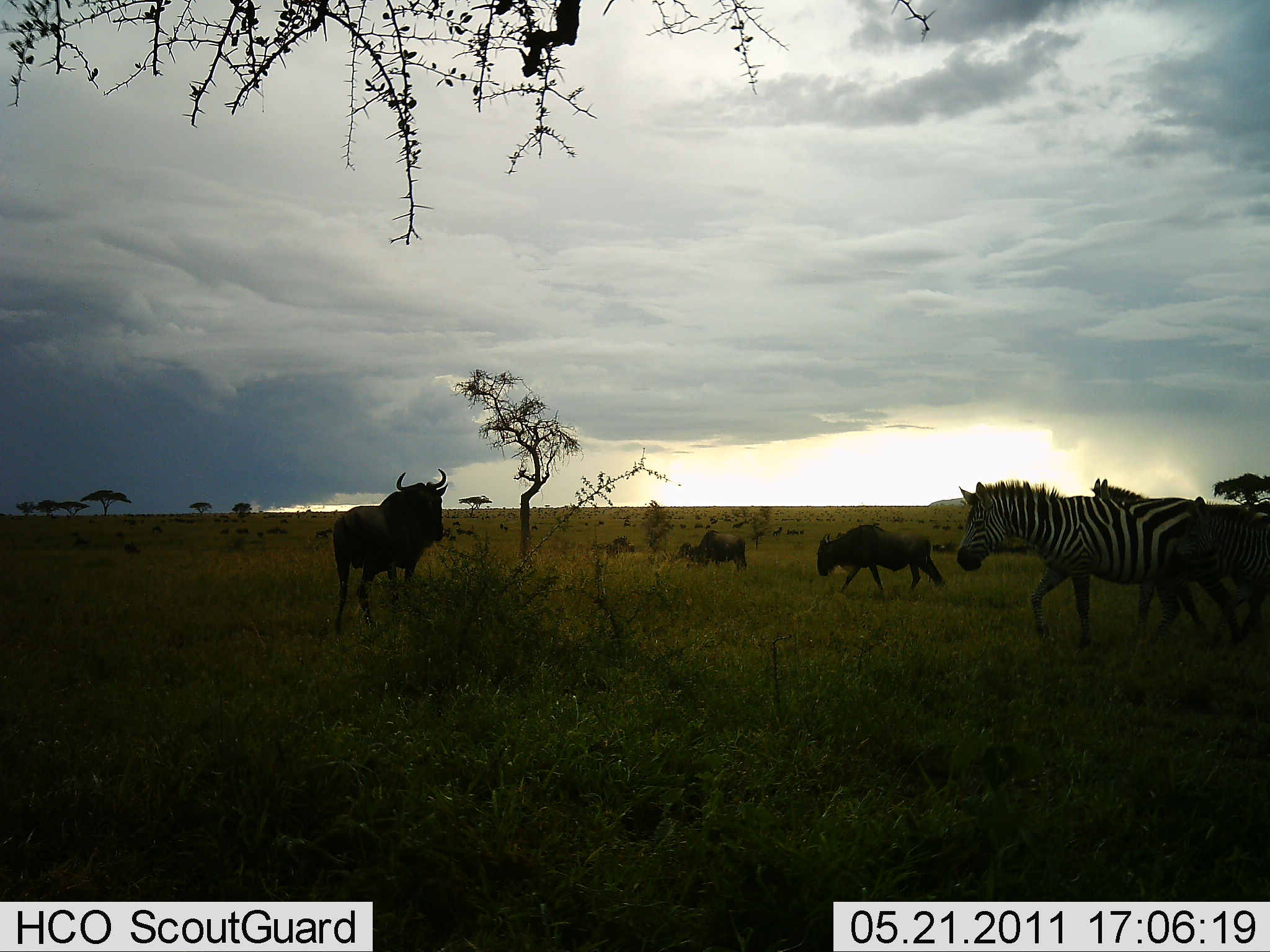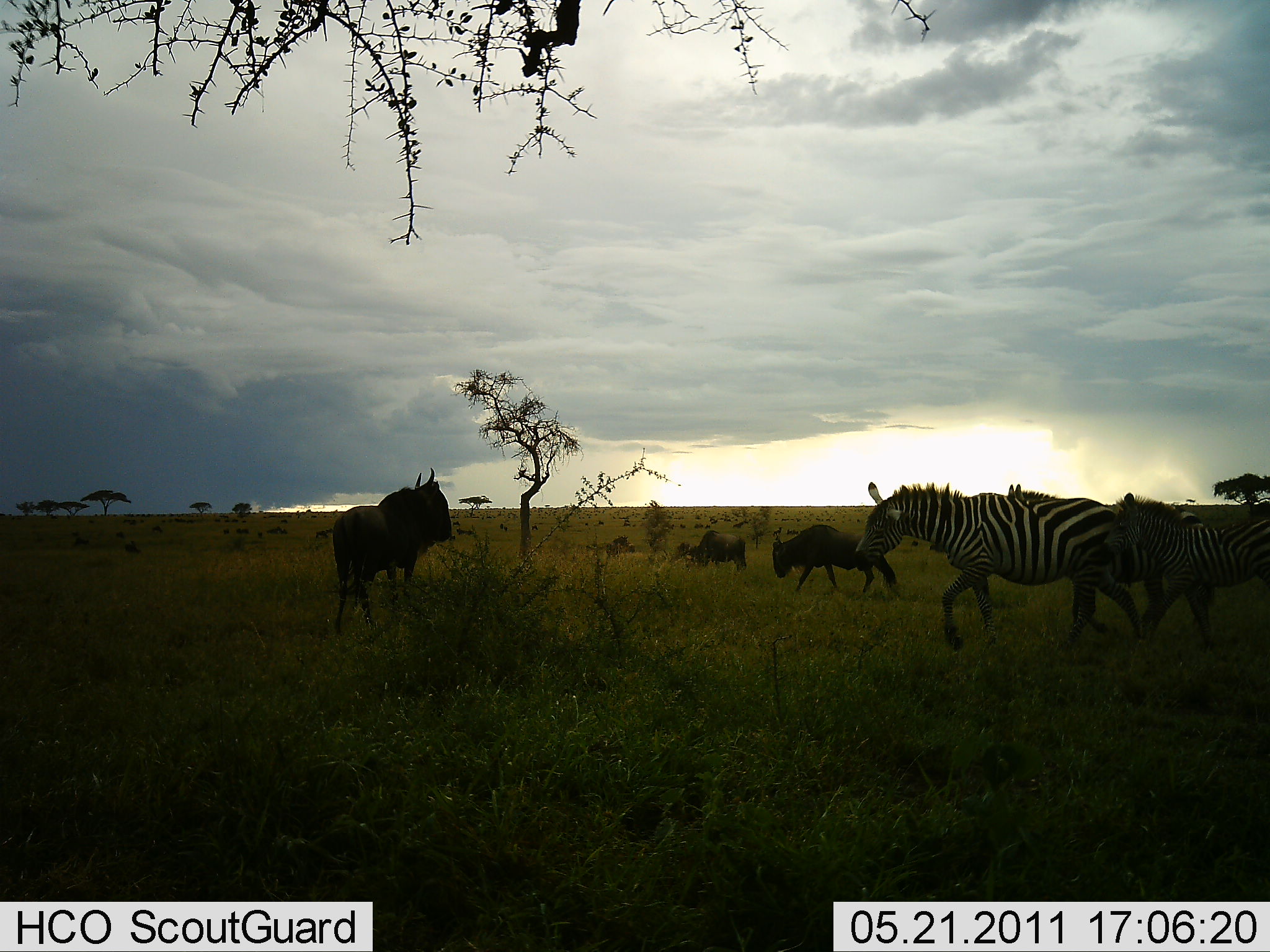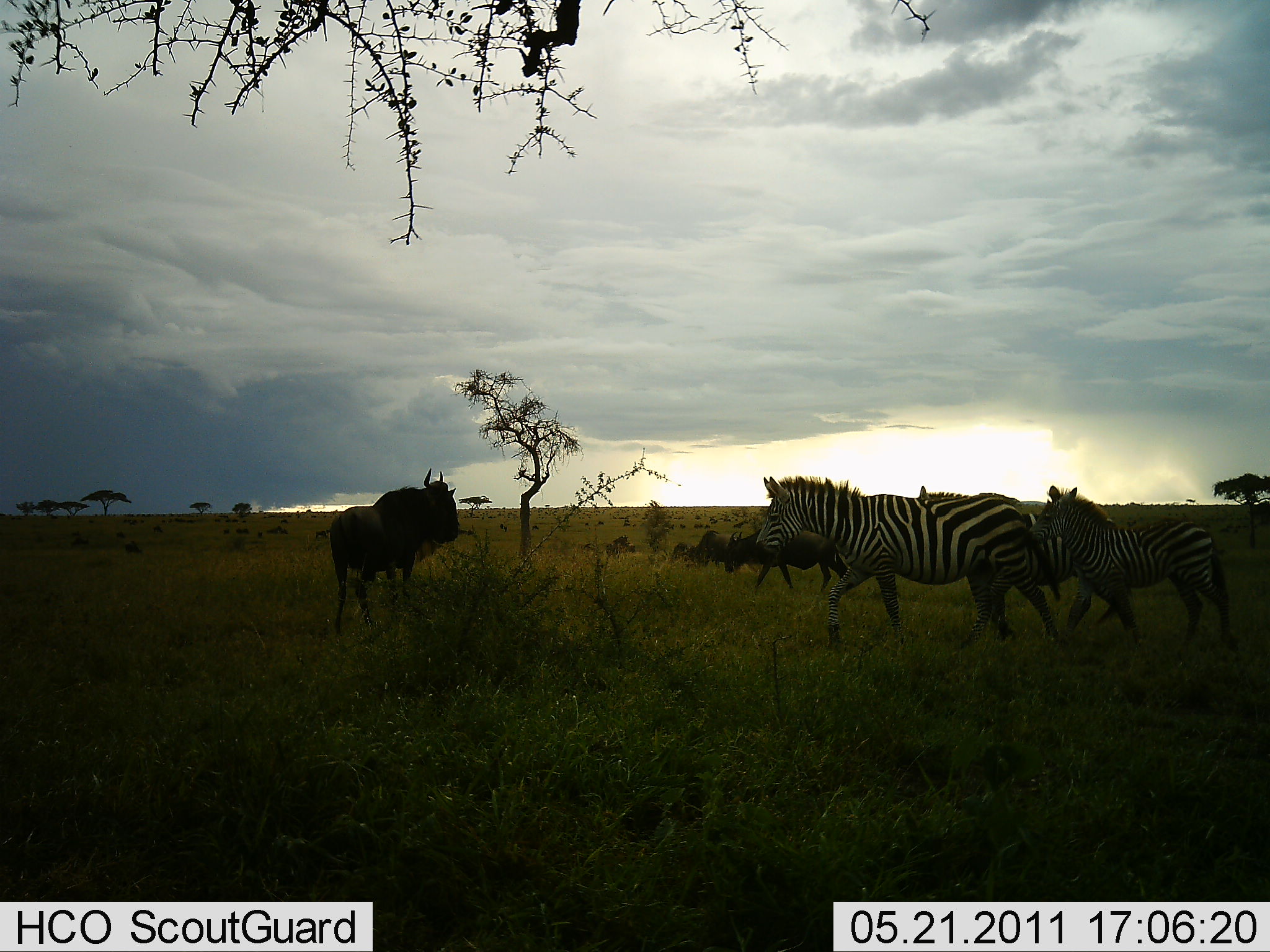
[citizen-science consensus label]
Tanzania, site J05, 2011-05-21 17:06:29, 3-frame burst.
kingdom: Animalia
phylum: Chordata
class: Mammalia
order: Artiodactyla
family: Bovidae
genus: Connochaetes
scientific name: Connochaetes taurinus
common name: blue wildebeest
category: wildebeest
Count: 4.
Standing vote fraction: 83%.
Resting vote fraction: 8%.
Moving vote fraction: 50%.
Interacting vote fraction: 8%.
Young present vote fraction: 0%.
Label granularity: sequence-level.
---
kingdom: Animalia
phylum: Chordata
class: Mammalia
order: Perissodactyla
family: Equidae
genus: Equus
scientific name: Equus quagga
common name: plains zebra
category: zebra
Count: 3.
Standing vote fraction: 8%.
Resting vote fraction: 0%.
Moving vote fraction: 100%.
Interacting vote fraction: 0%.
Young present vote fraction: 0%.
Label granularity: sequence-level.